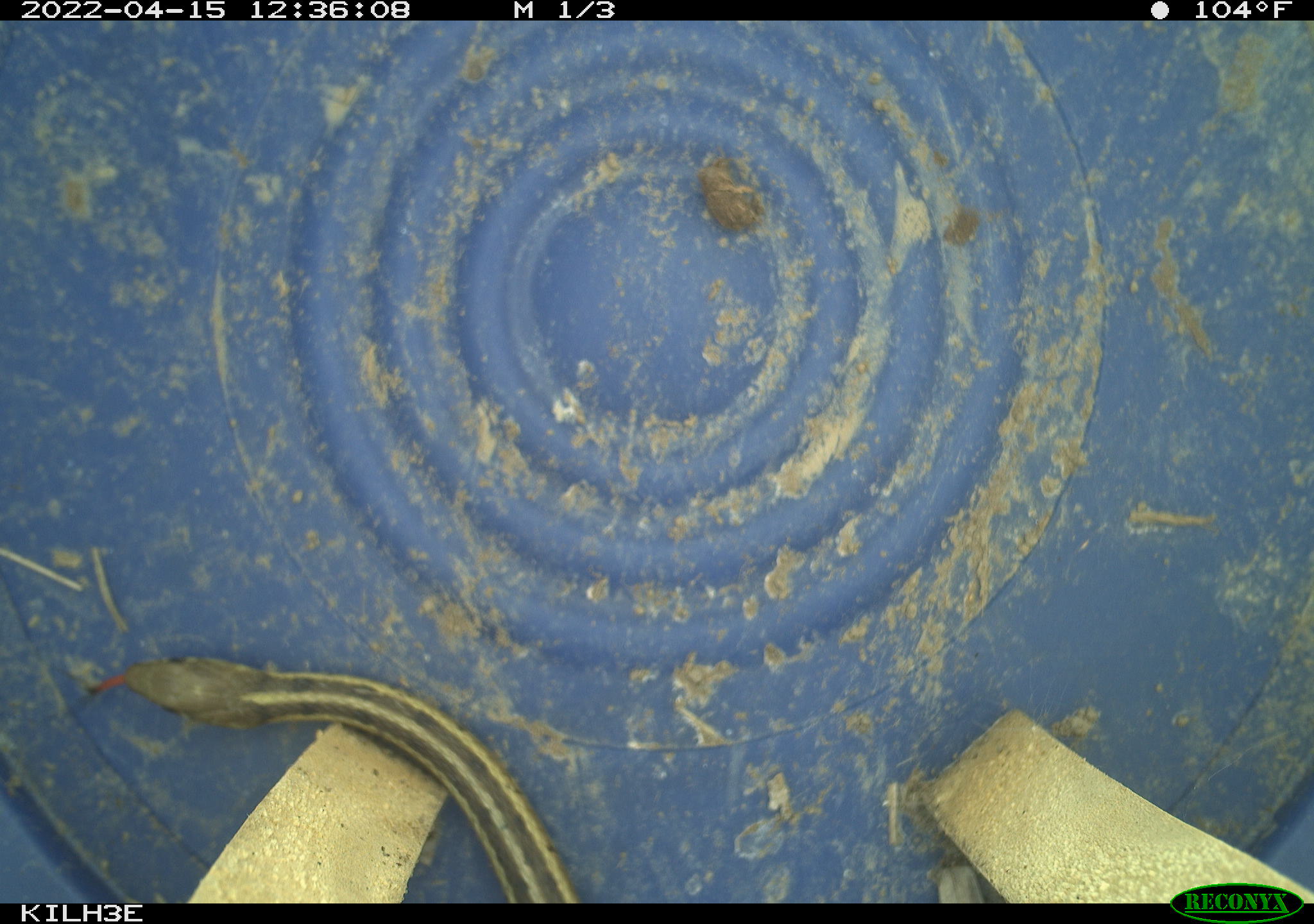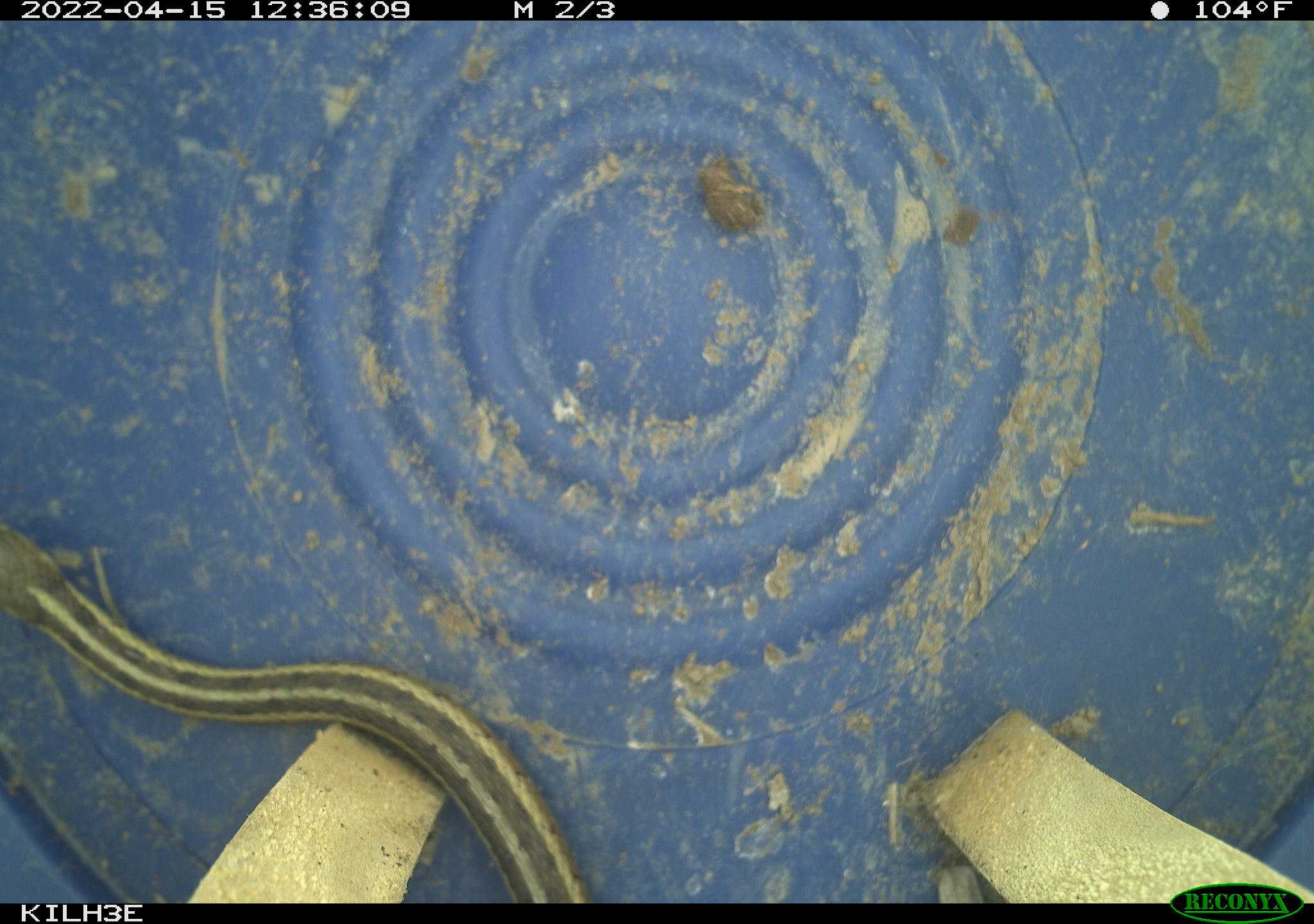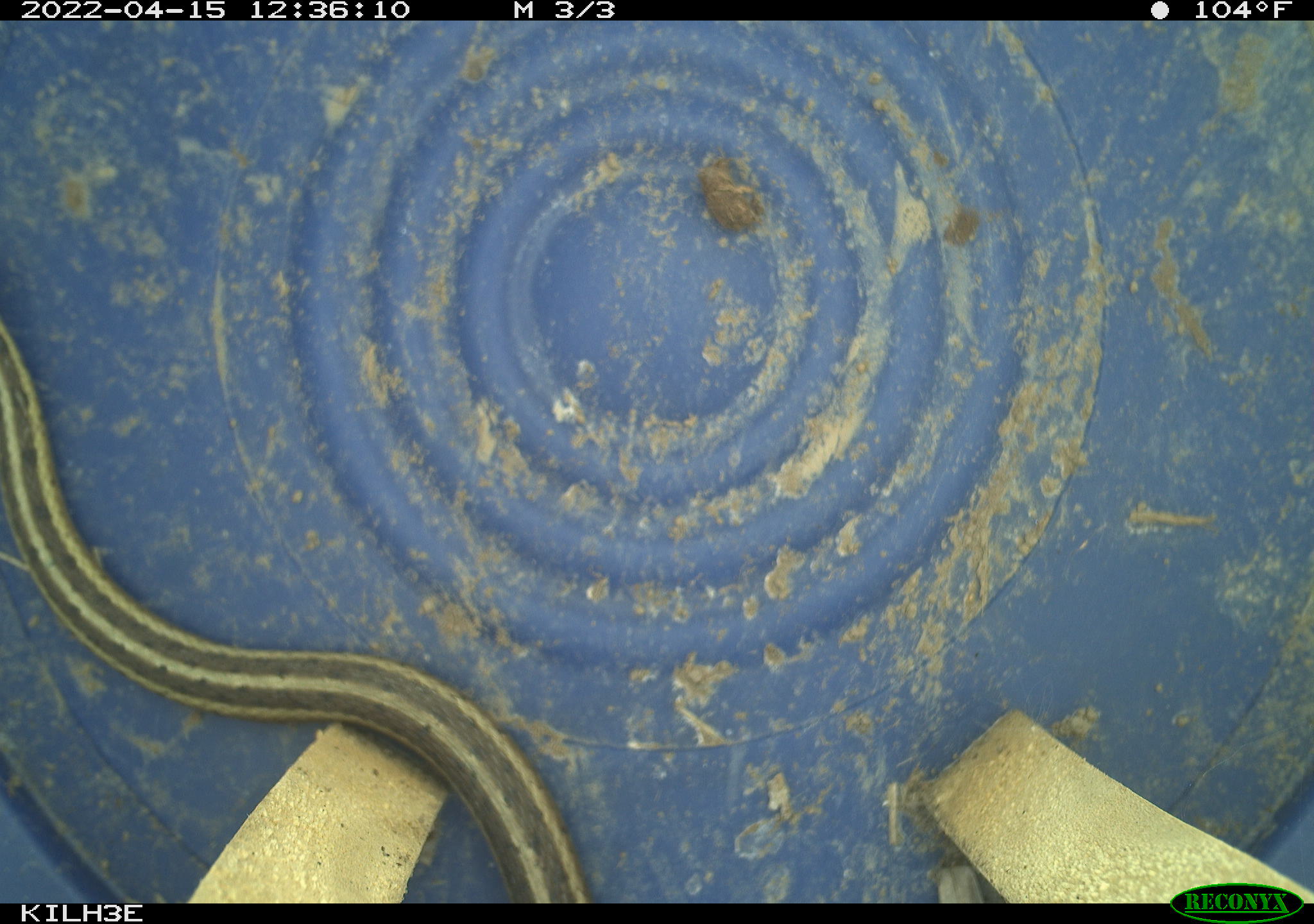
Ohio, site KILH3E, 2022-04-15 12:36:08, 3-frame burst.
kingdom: Animalia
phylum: Chordata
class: Reptilia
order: Squamata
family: Colubridae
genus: Thamnophis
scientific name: Thamnophis sirtalis sirtalis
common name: eastern gartersnake